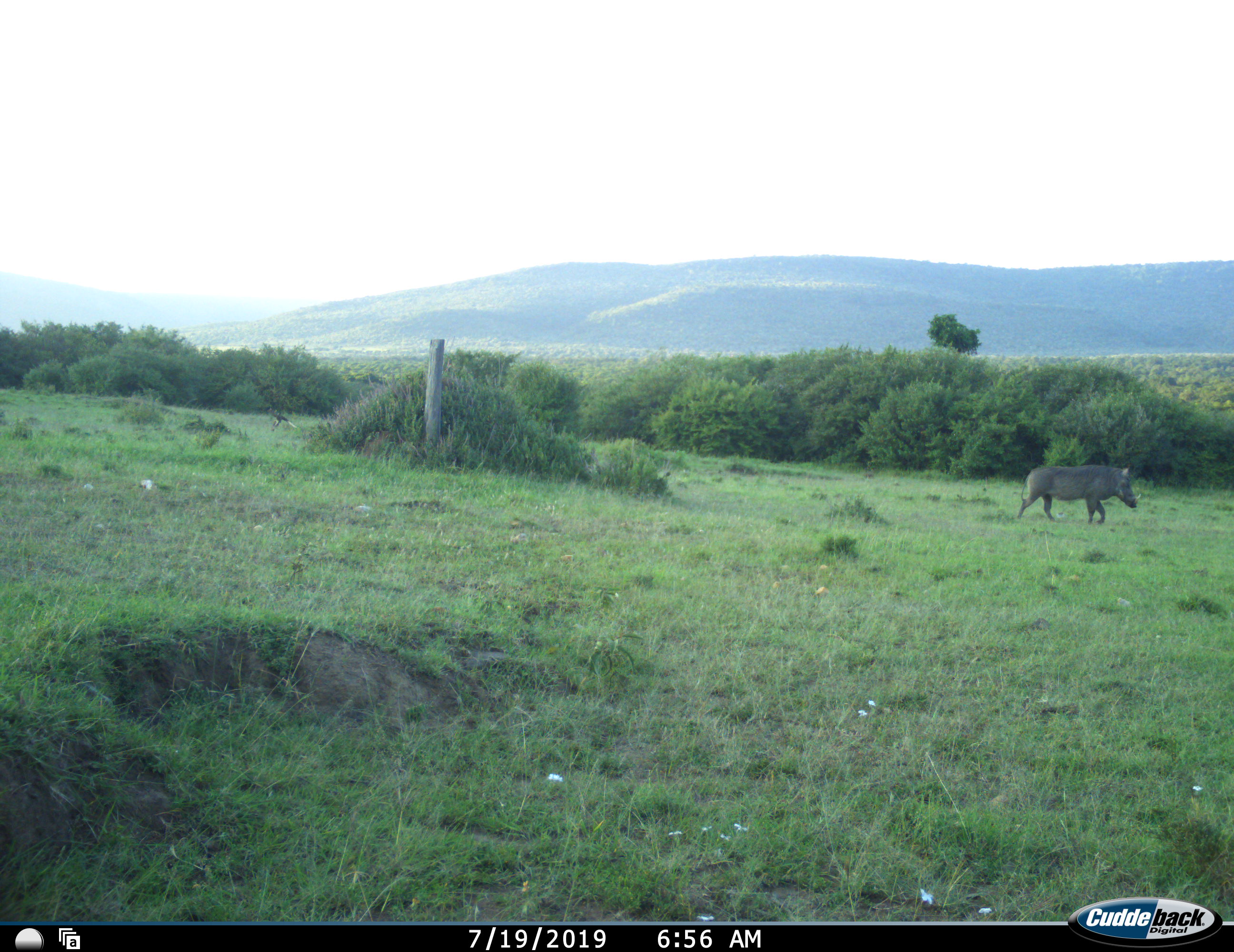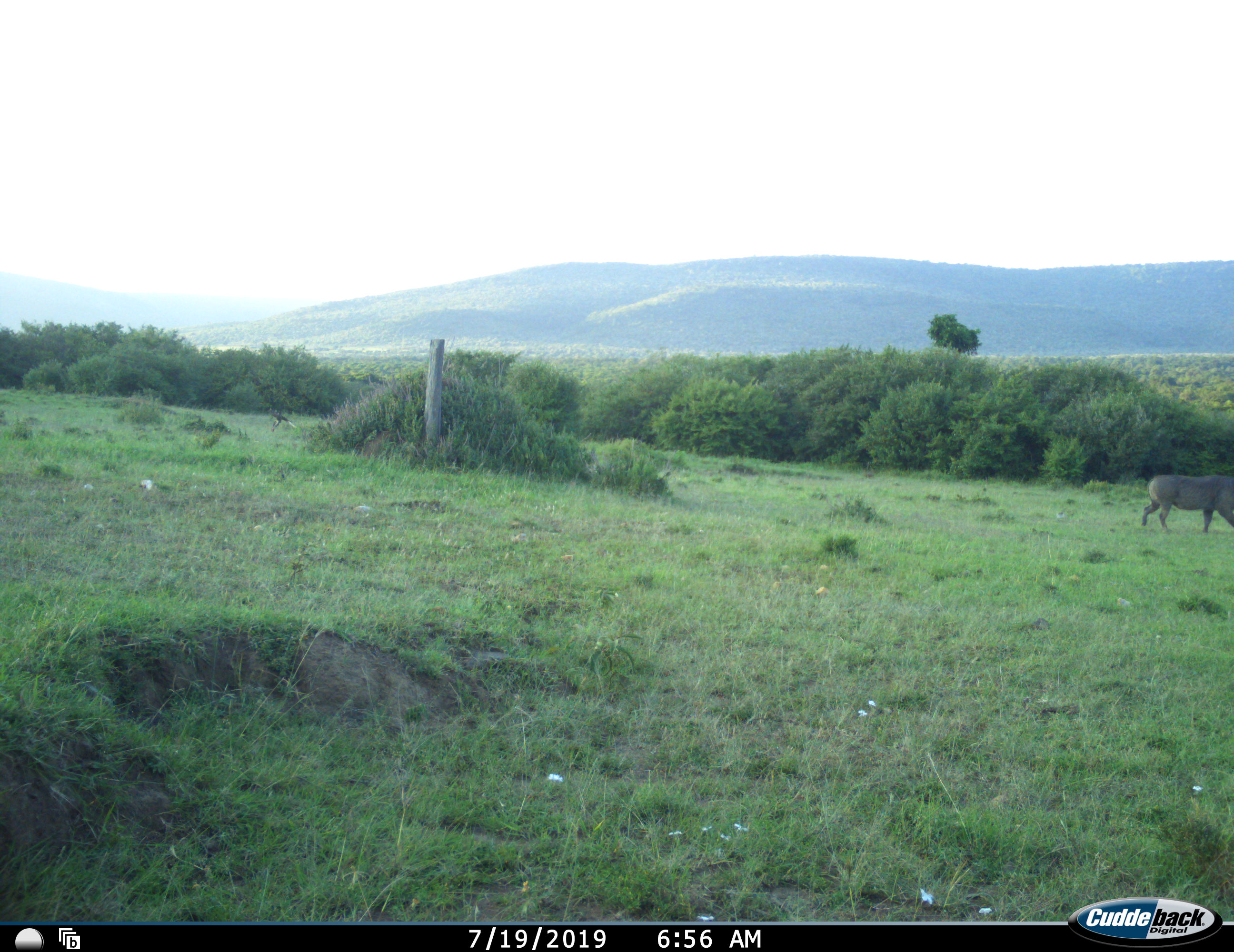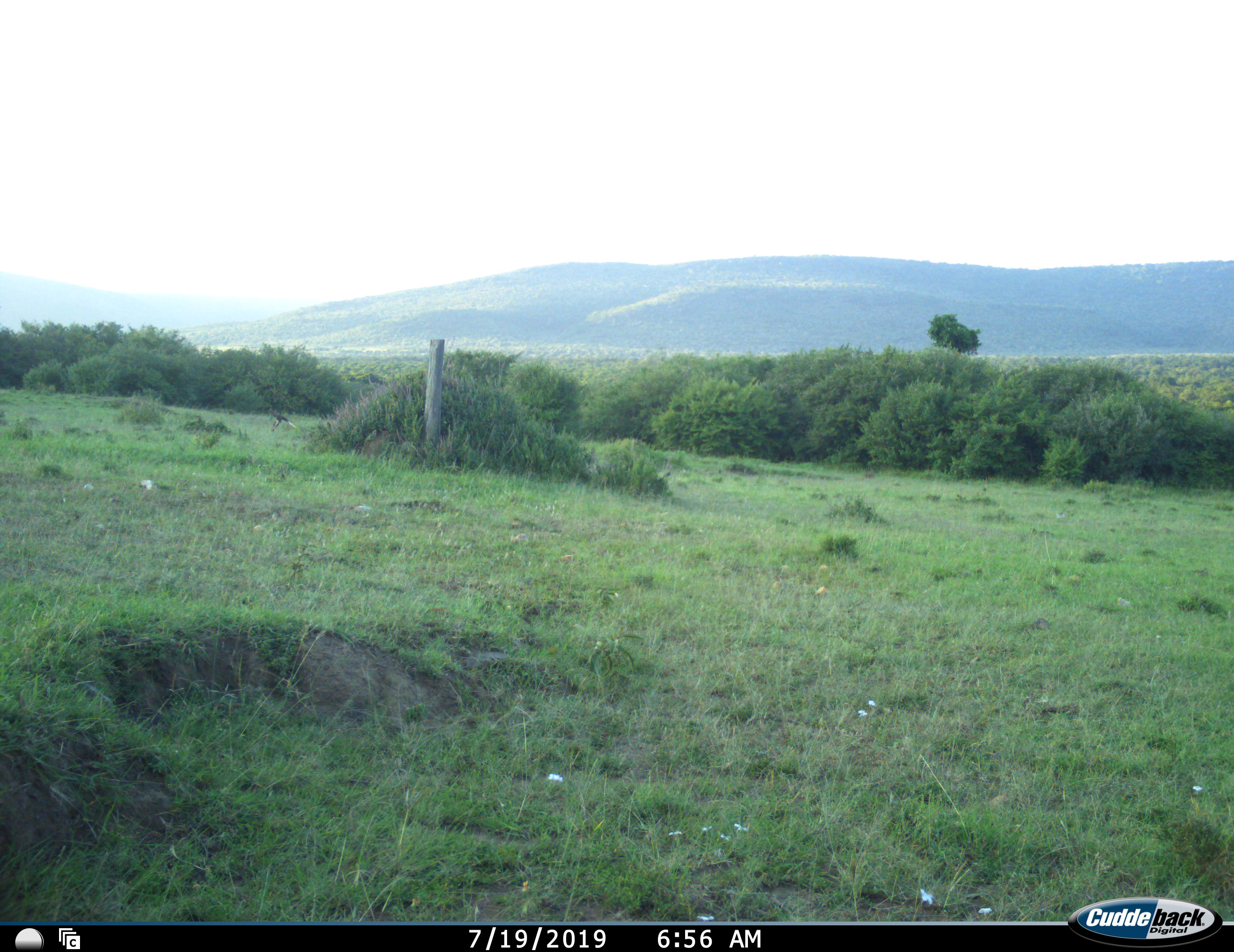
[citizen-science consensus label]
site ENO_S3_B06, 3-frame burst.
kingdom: Animalia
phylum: Chordata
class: Mammalia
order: Artiodactyla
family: Suidae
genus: Phacochoerus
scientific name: Phacochoerus africanus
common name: warthog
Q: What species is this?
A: Warthog (Phacochoerus africanus).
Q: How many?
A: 1.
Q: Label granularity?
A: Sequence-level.